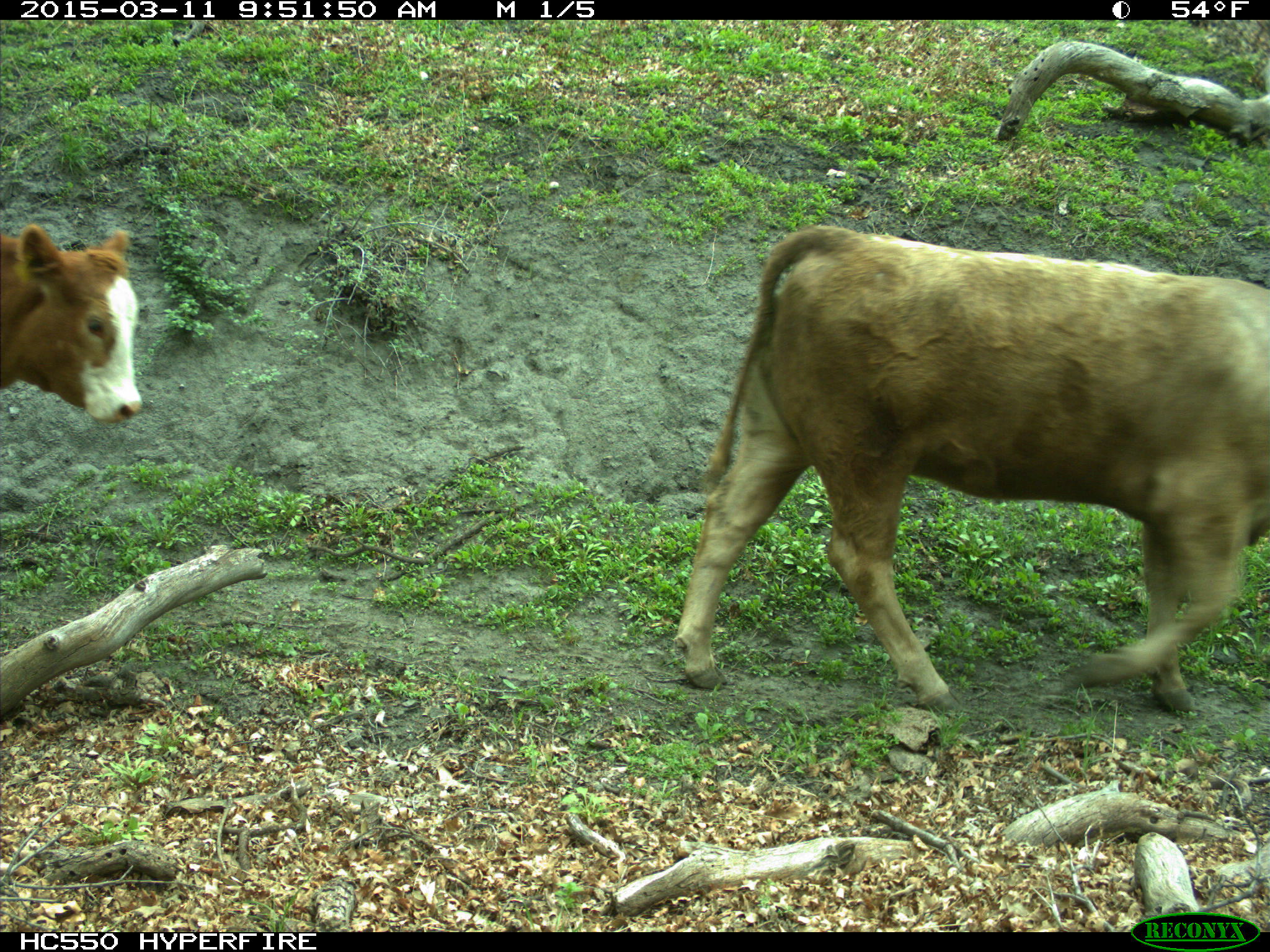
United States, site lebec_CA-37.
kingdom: Animalia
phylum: Chordata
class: Mammalia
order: Artiodactyla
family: Bovidae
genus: Bos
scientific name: Bos taurus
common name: domestic cow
Bos taurus (domestic cow).